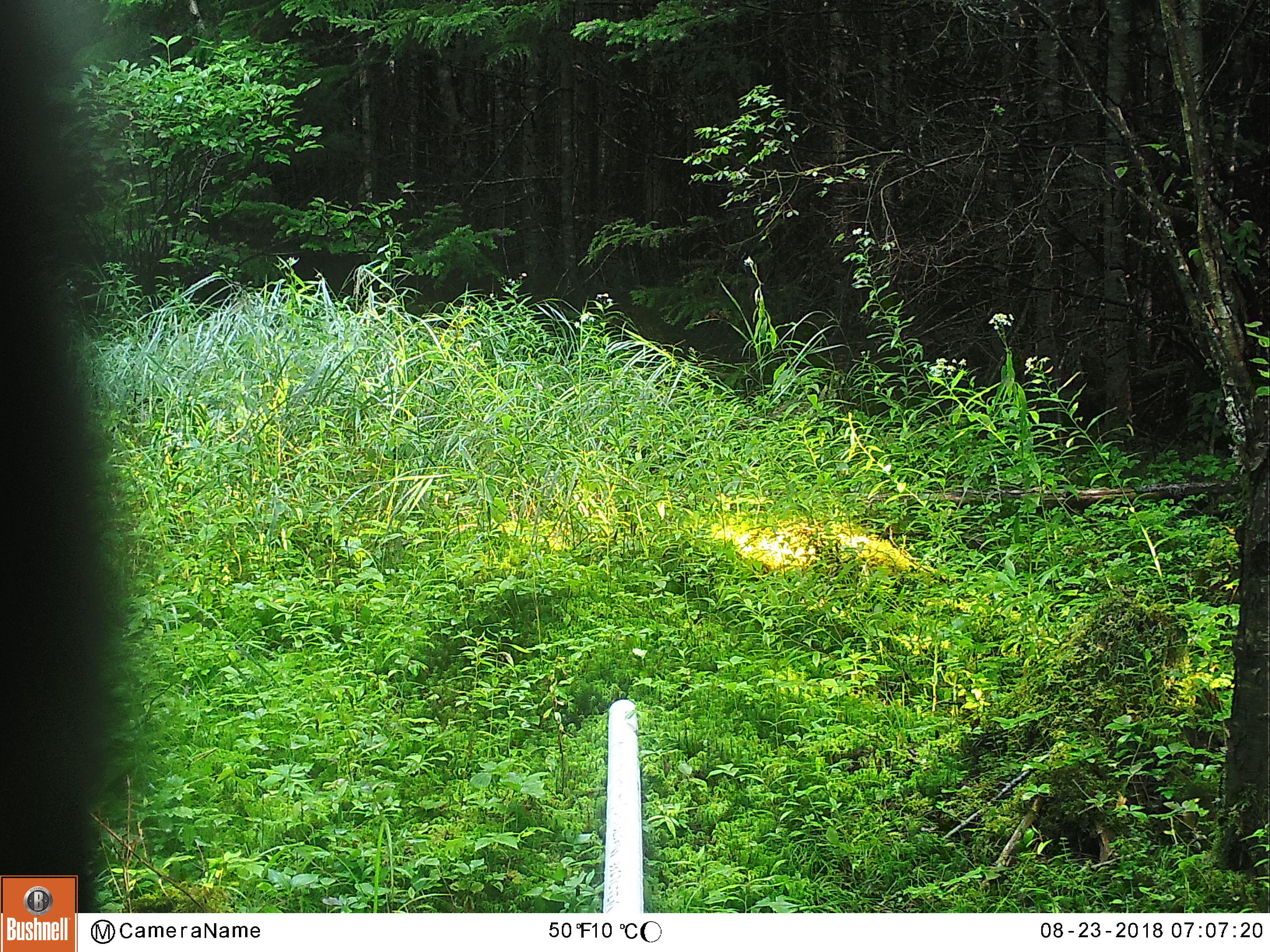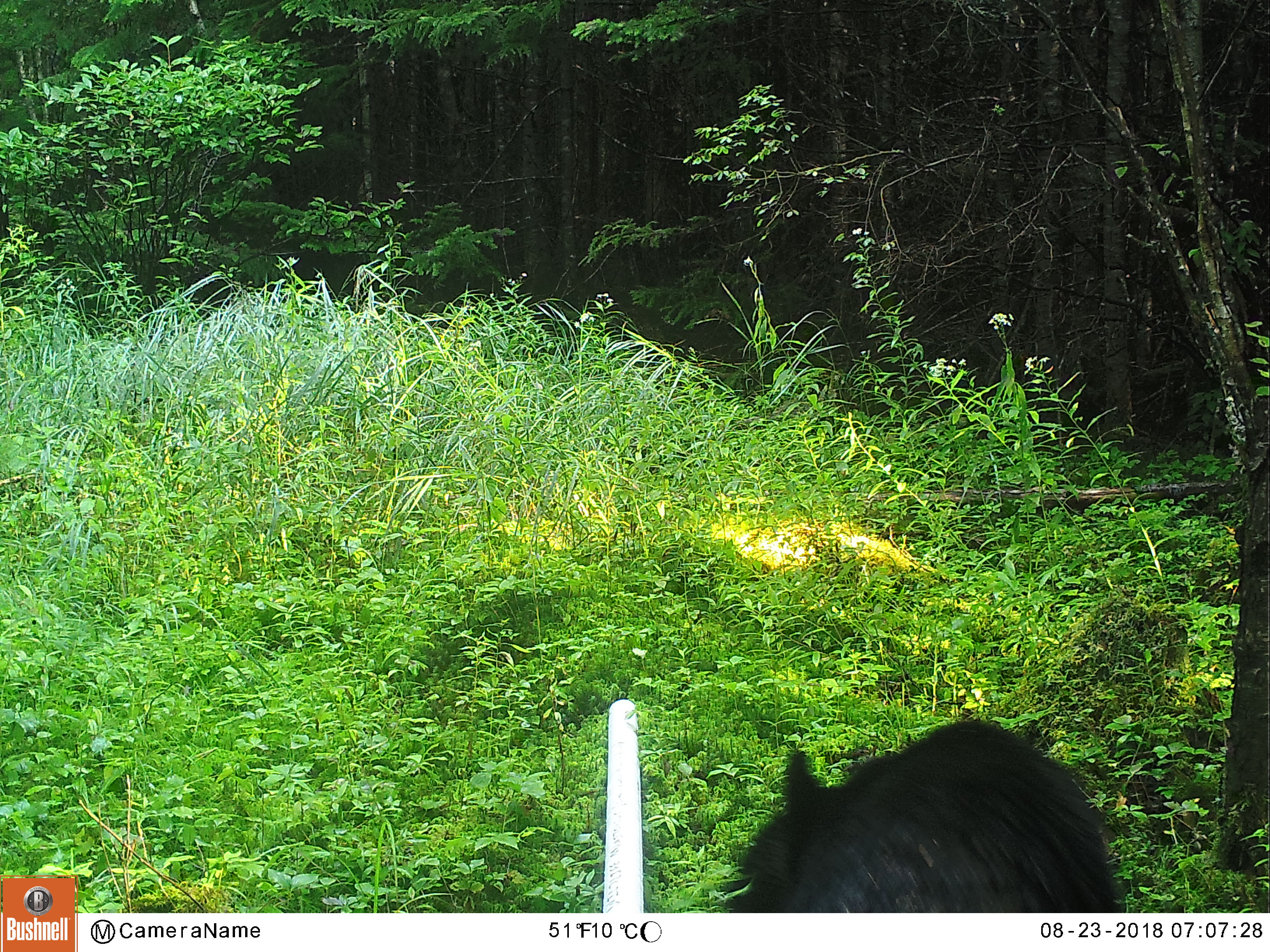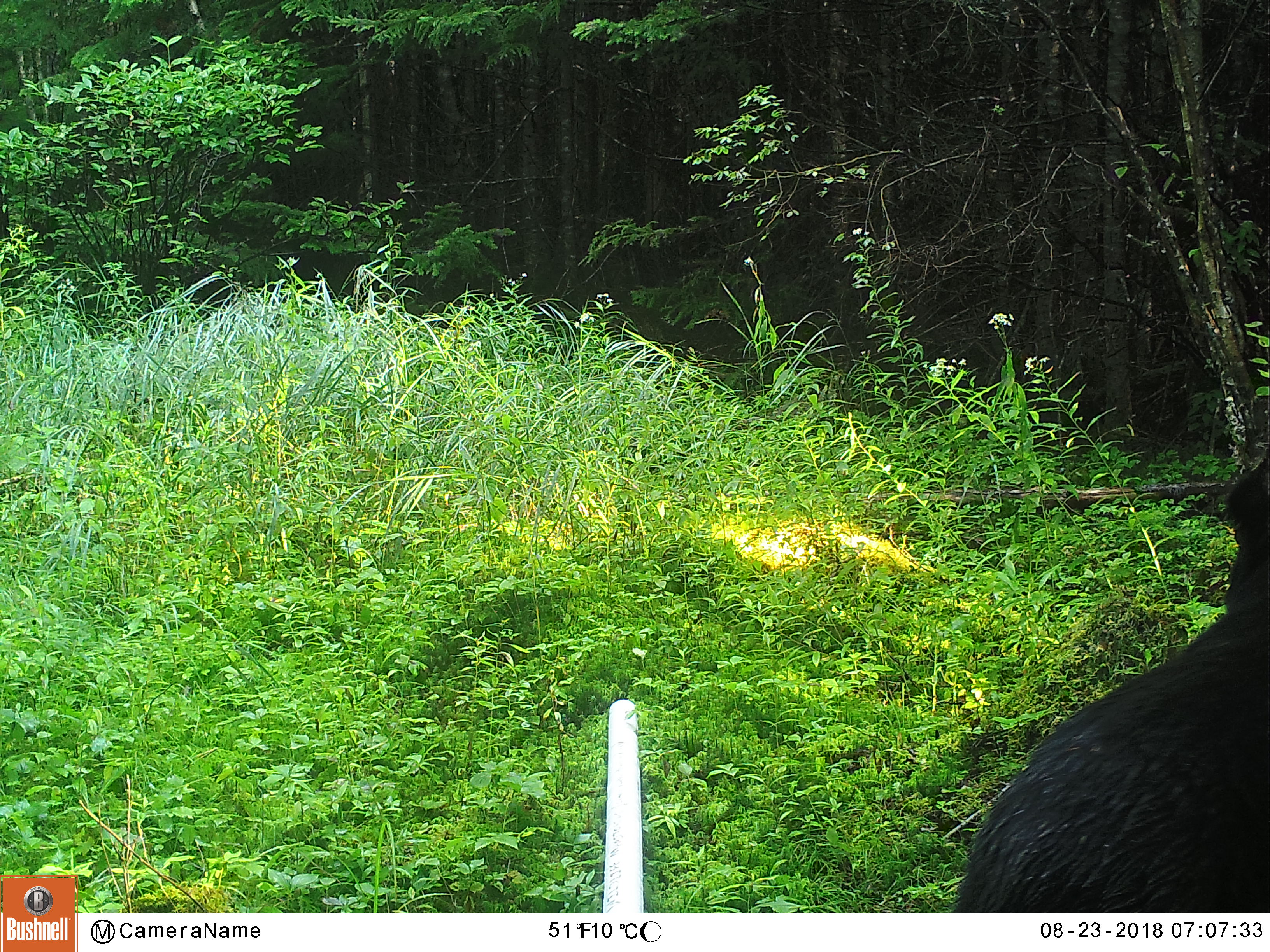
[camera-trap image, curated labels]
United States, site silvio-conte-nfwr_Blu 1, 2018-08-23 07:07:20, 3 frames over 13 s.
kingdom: Animalia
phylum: Chordata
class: Mammalia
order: Carnivora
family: Ursidae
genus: Ursus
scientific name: Ursus americanus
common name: black bear